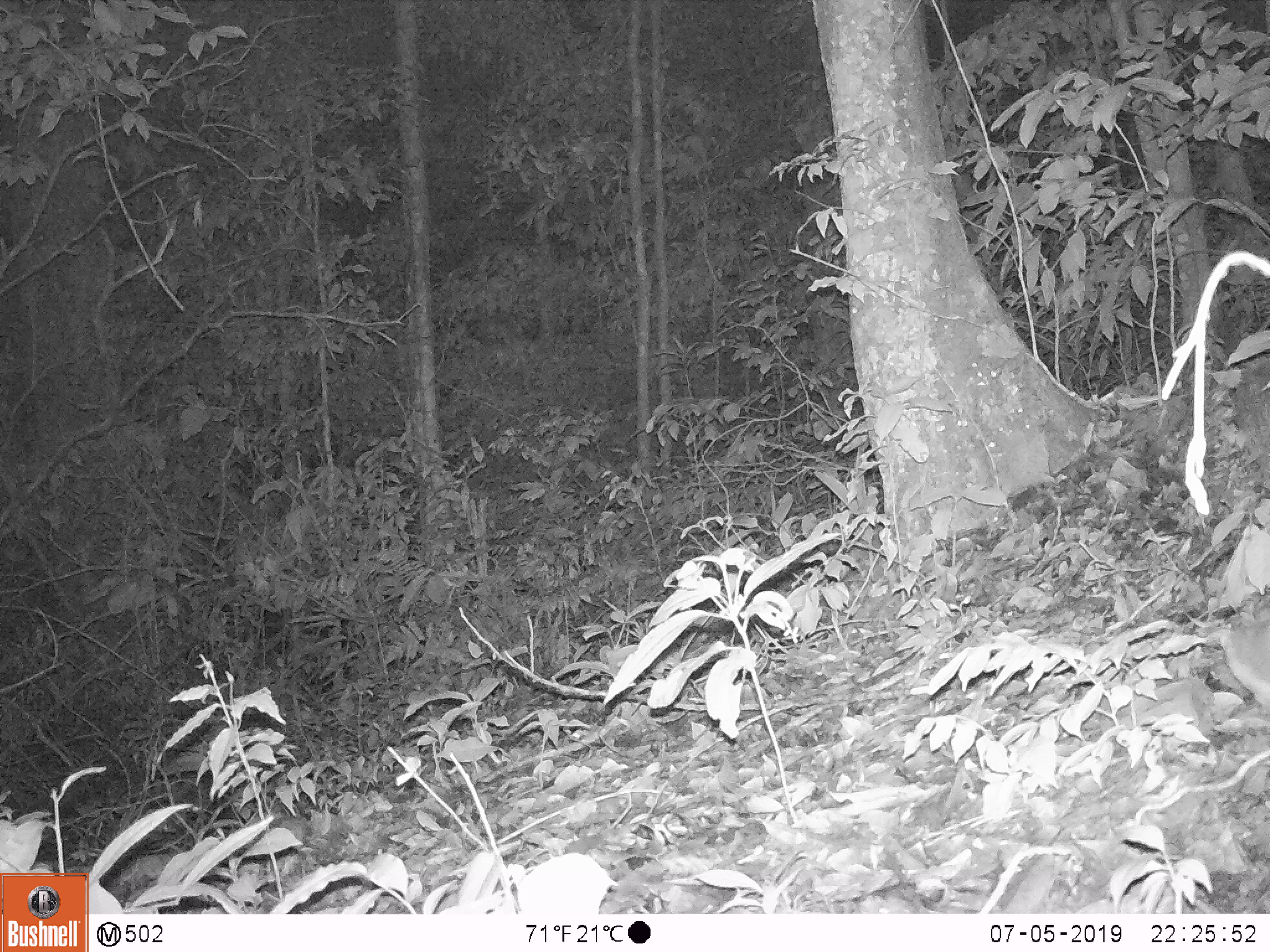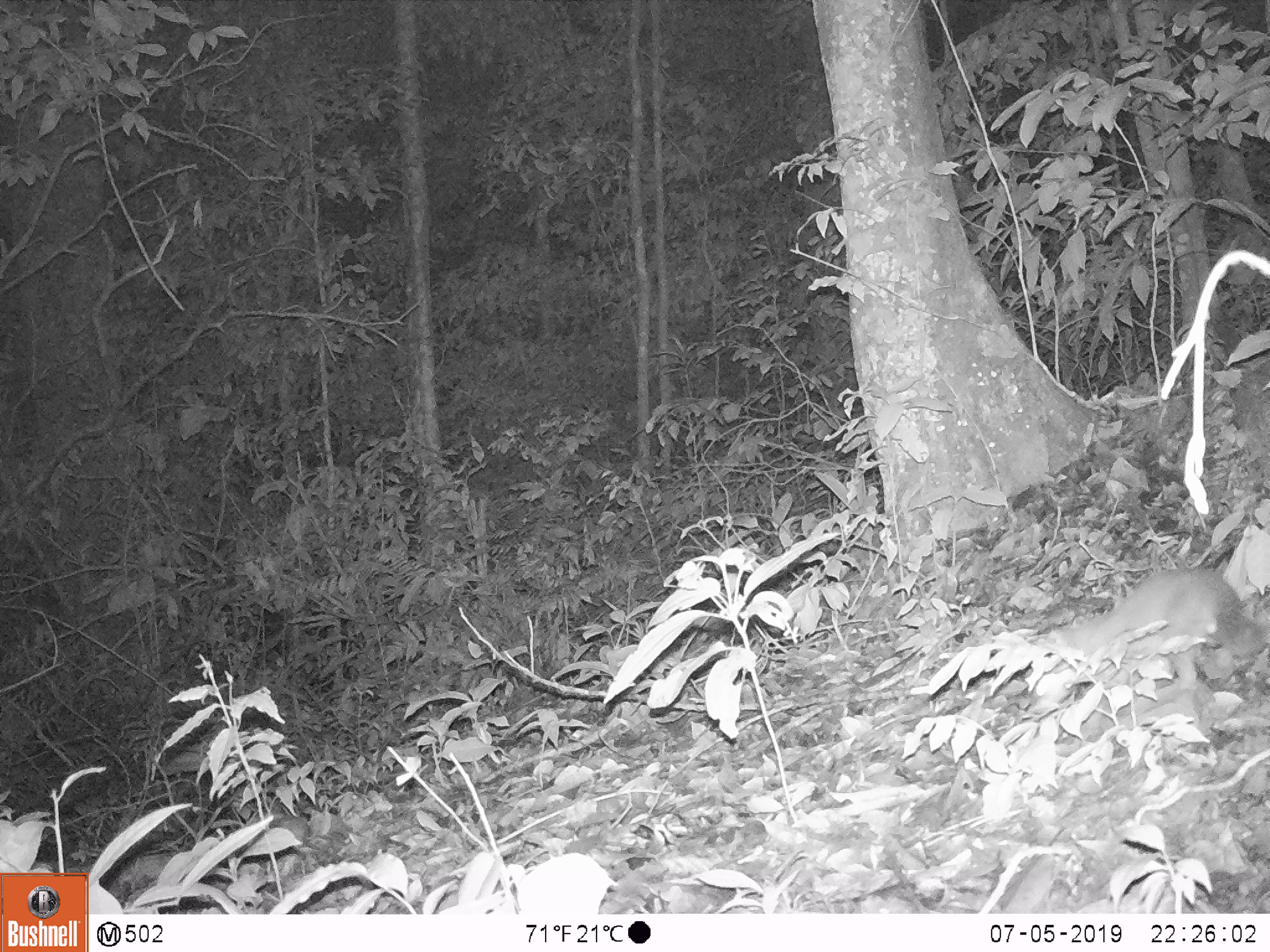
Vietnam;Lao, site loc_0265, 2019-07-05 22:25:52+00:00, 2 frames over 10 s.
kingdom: Animalia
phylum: Chordata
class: Mammalia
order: Carnivora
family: Mustelidae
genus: Melogale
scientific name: Melogale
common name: ferret badger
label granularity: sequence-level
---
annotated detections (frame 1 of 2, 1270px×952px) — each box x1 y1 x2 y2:
ferret badger: 1203 618 1269 707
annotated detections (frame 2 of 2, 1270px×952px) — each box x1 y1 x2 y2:
ferret badger: 1026 565 1269 711